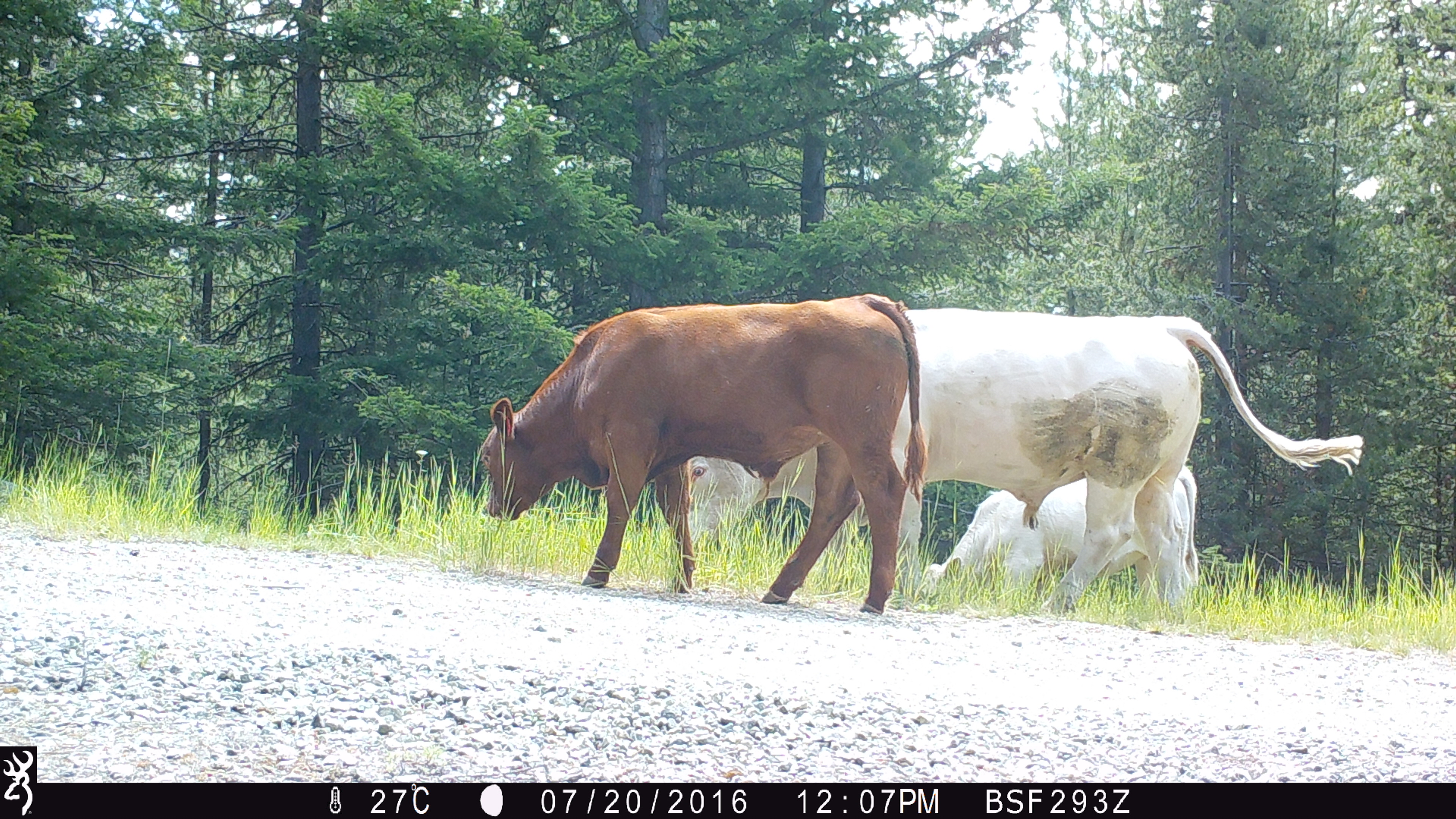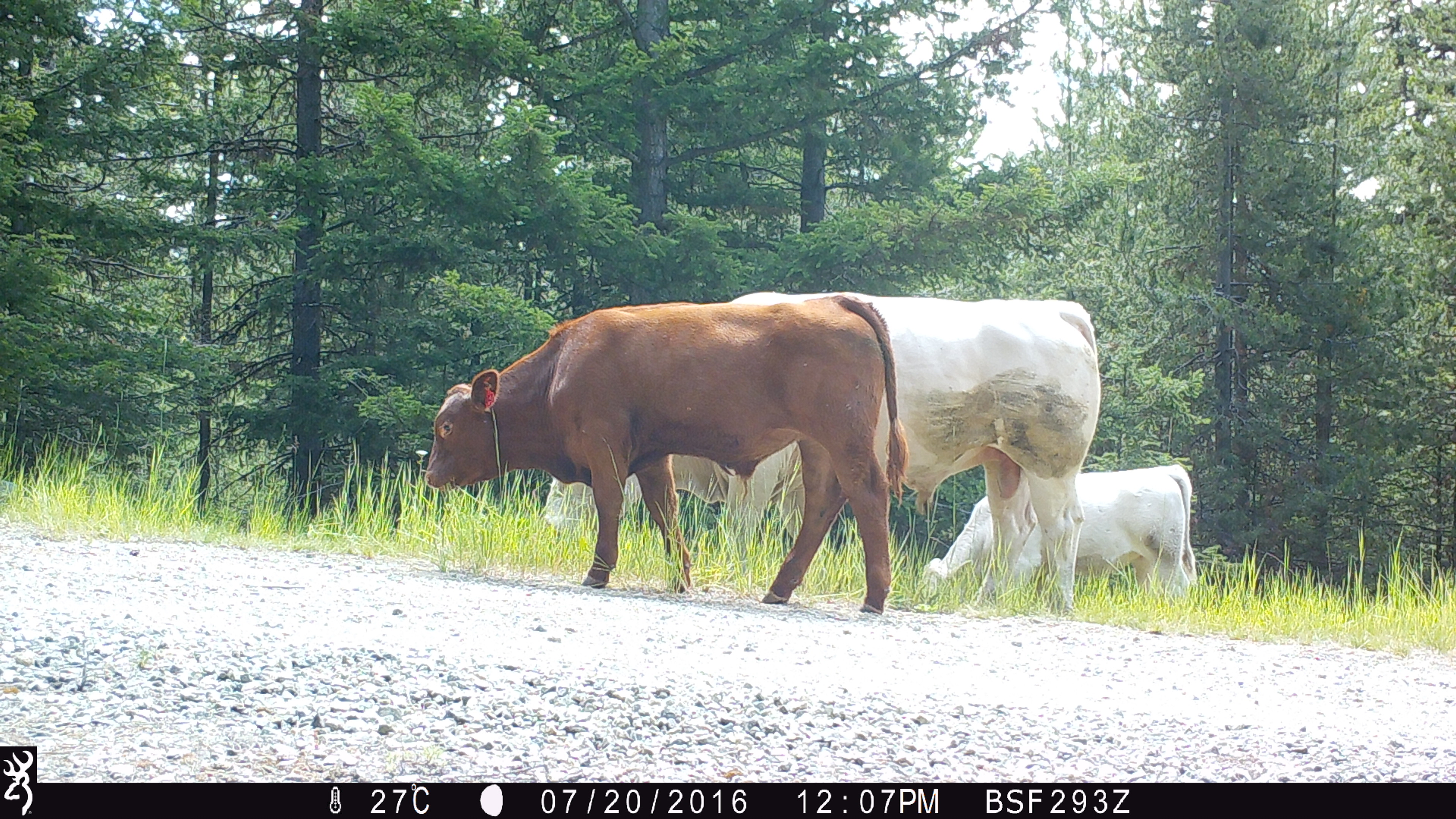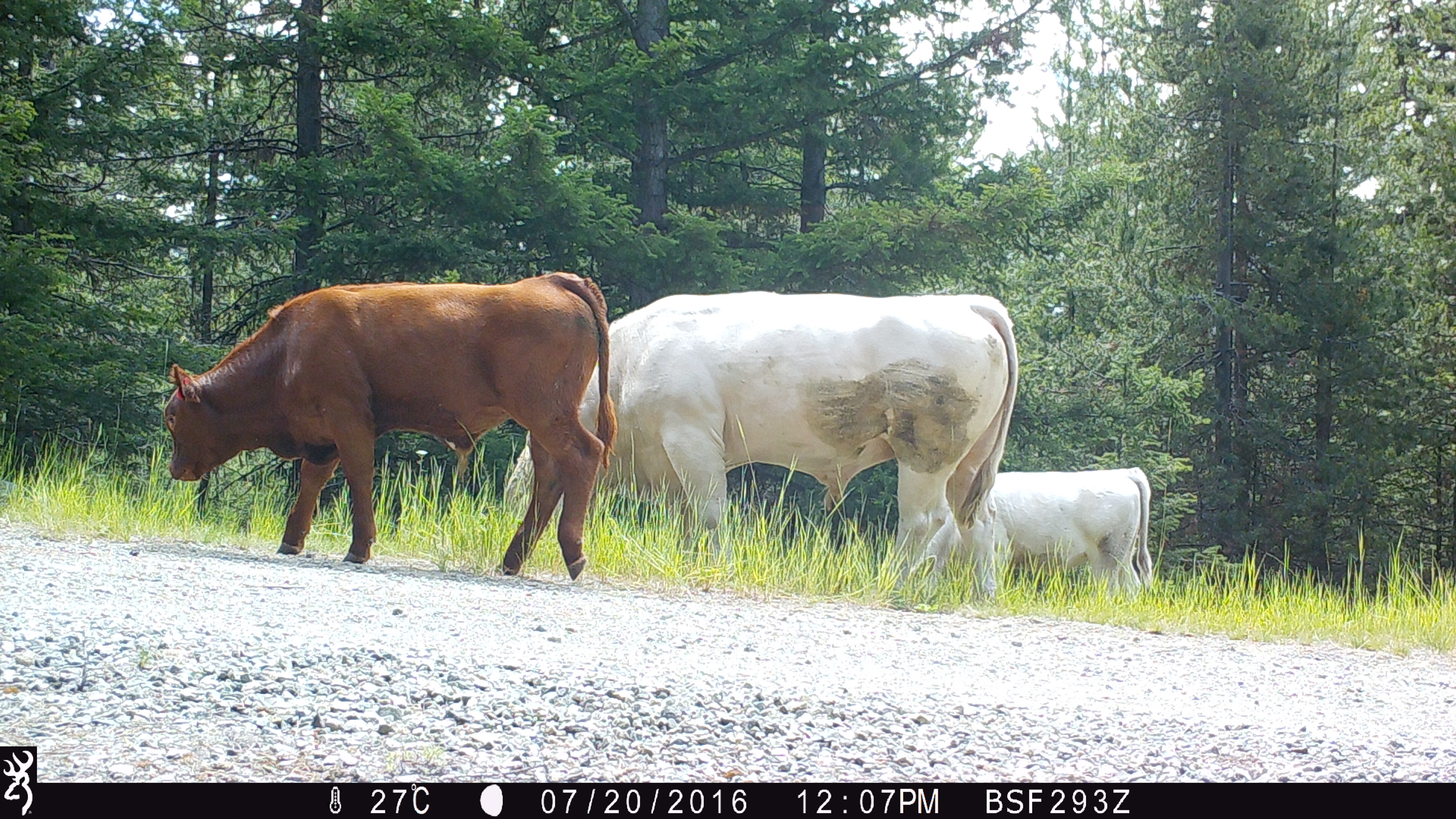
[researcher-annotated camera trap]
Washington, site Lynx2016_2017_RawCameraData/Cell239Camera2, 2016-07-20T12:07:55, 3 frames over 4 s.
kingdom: Animalia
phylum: Chordata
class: Mammalia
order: Artiodactyla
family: Bovidae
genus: Bos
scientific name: Bos taurus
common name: domestic cattle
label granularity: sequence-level